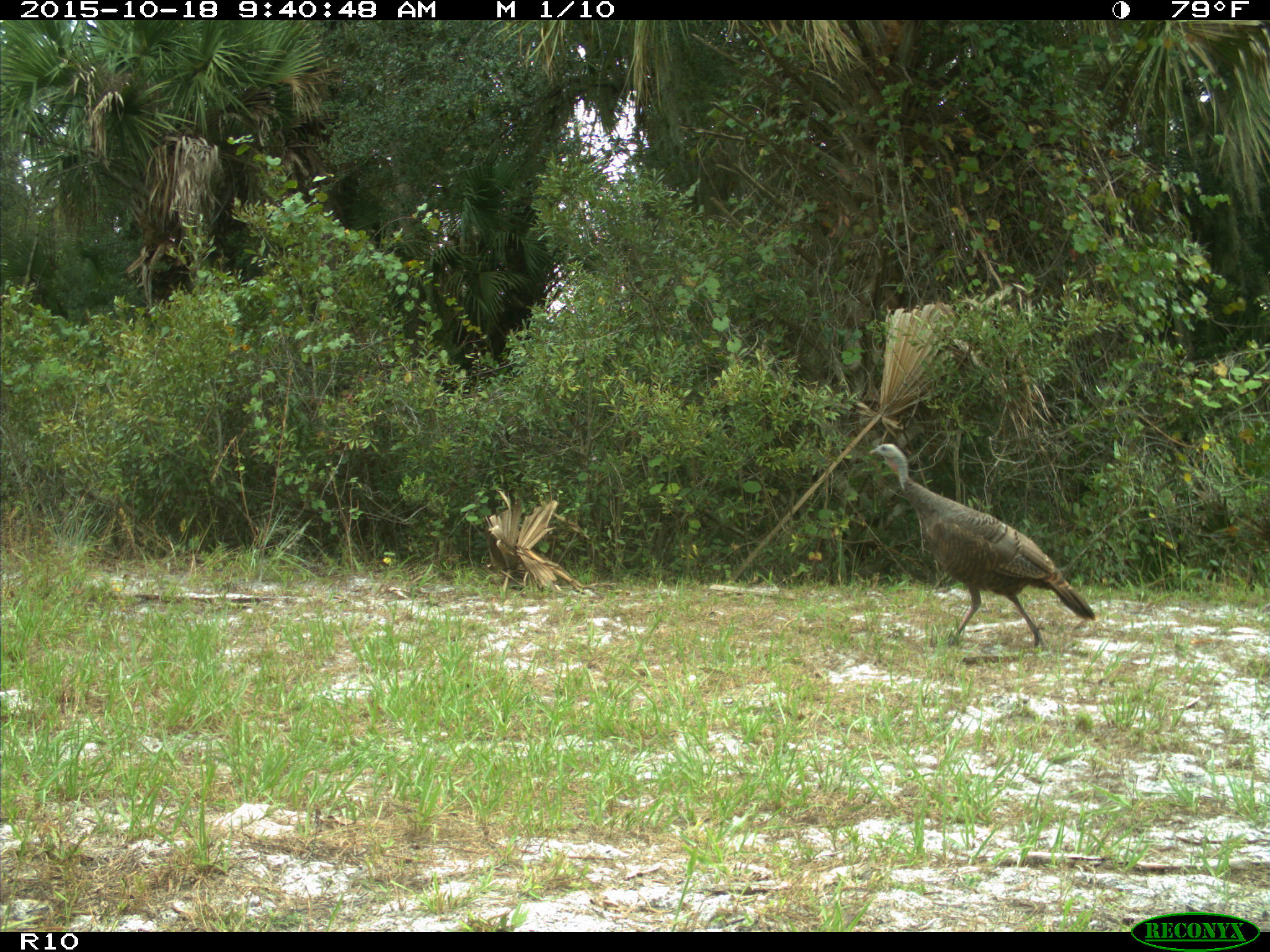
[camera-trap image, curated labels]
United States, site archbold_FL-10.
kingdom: Animalia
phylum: Chordata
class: Aves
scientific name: Aves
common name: birds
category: unidentified bird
Unidentified bird (birds) (Aves).